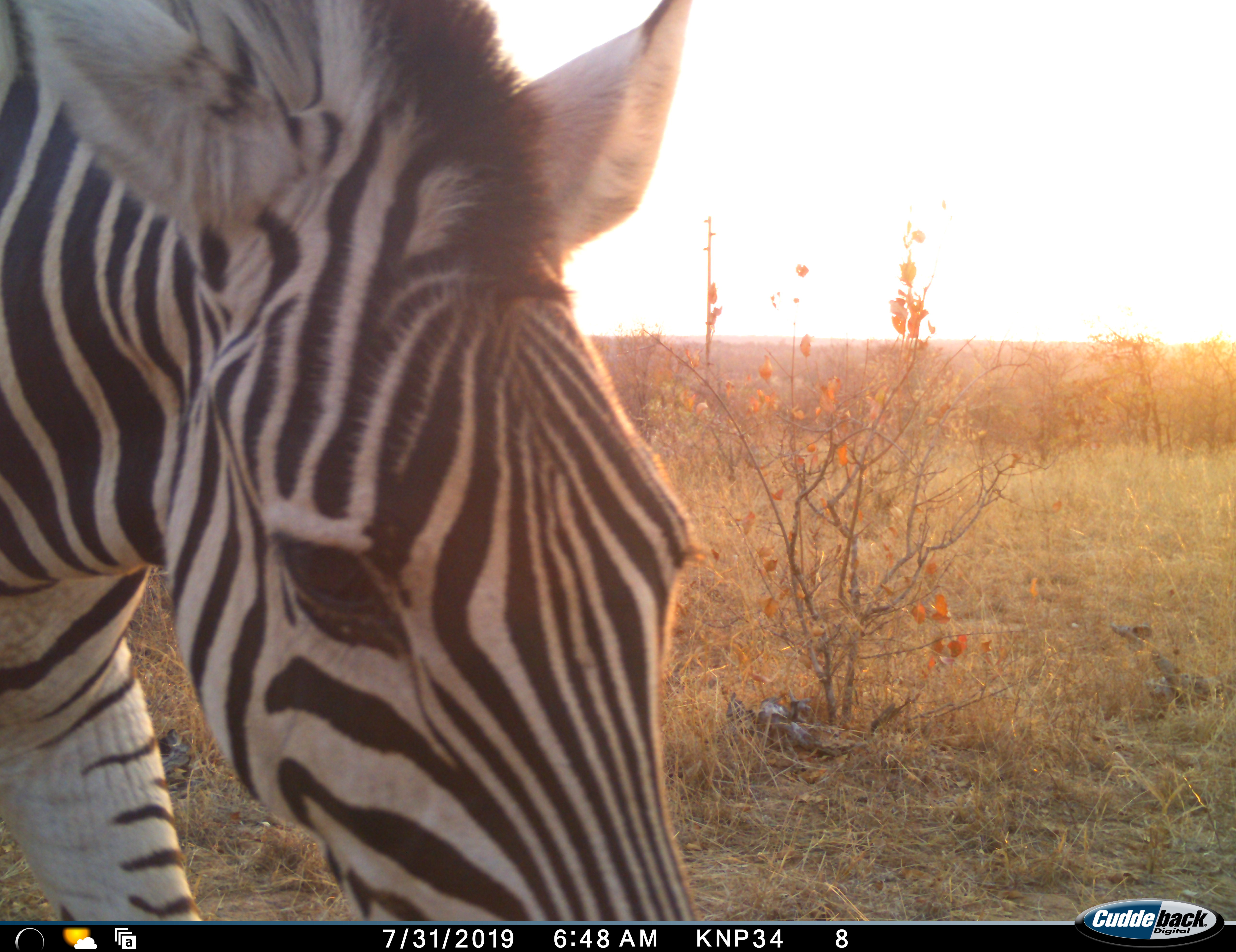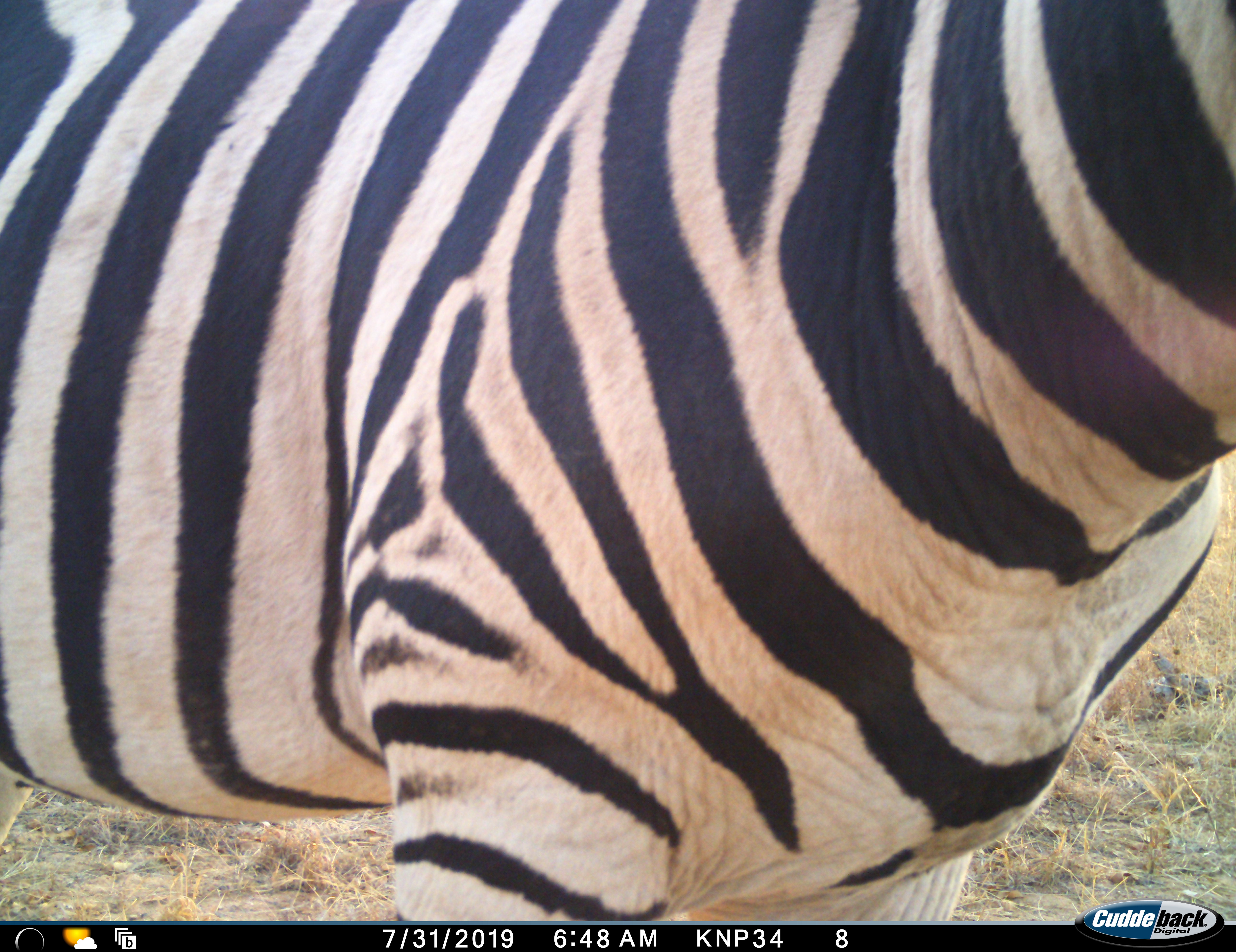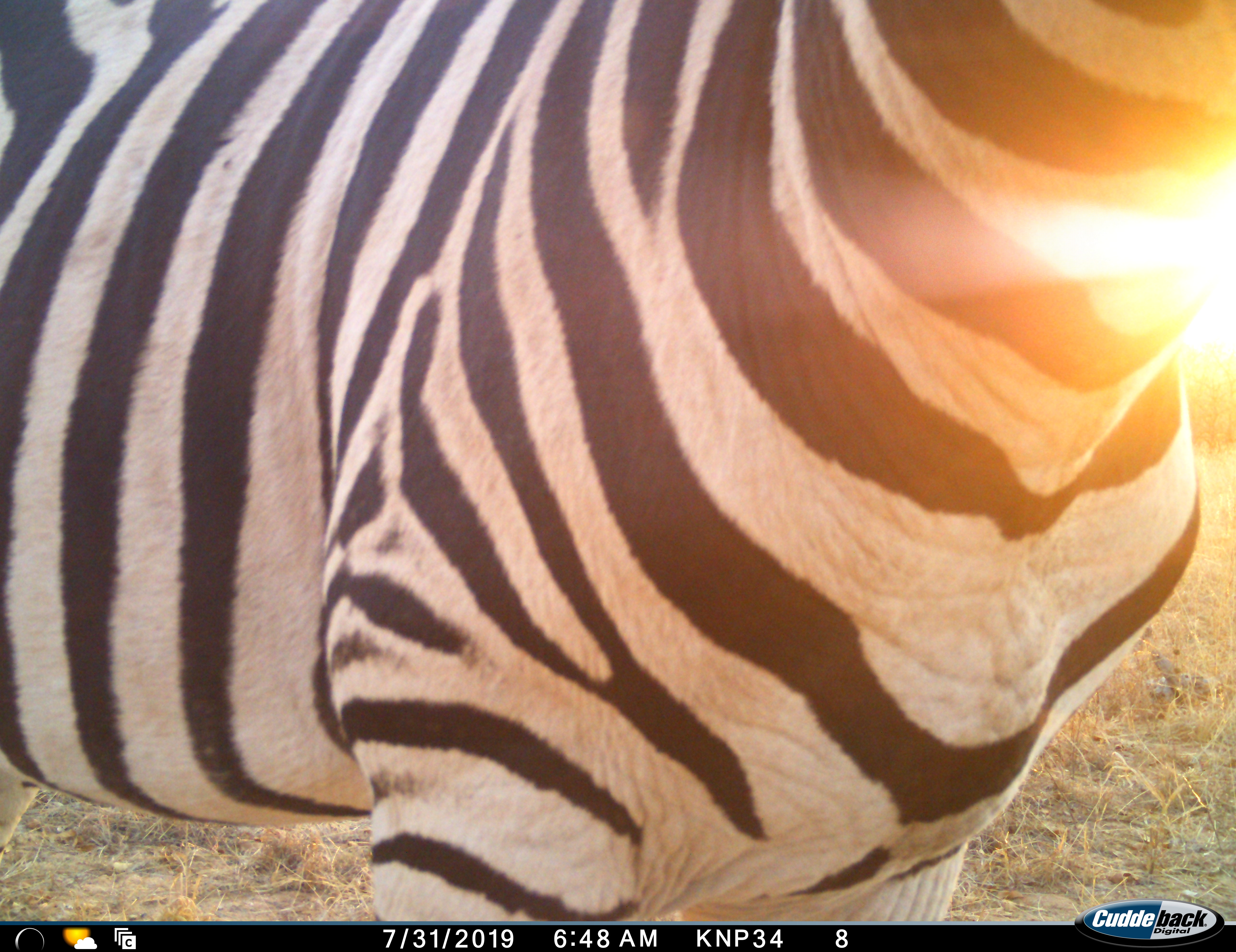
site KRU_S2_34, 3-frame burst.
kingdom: Animalia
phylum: Chordata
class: Mammalia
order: Perissodactyla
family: Equidae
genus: Equus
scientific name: Equus quagga burchellii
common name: burchell's zebra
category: zebraburchells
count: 1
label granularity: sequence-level